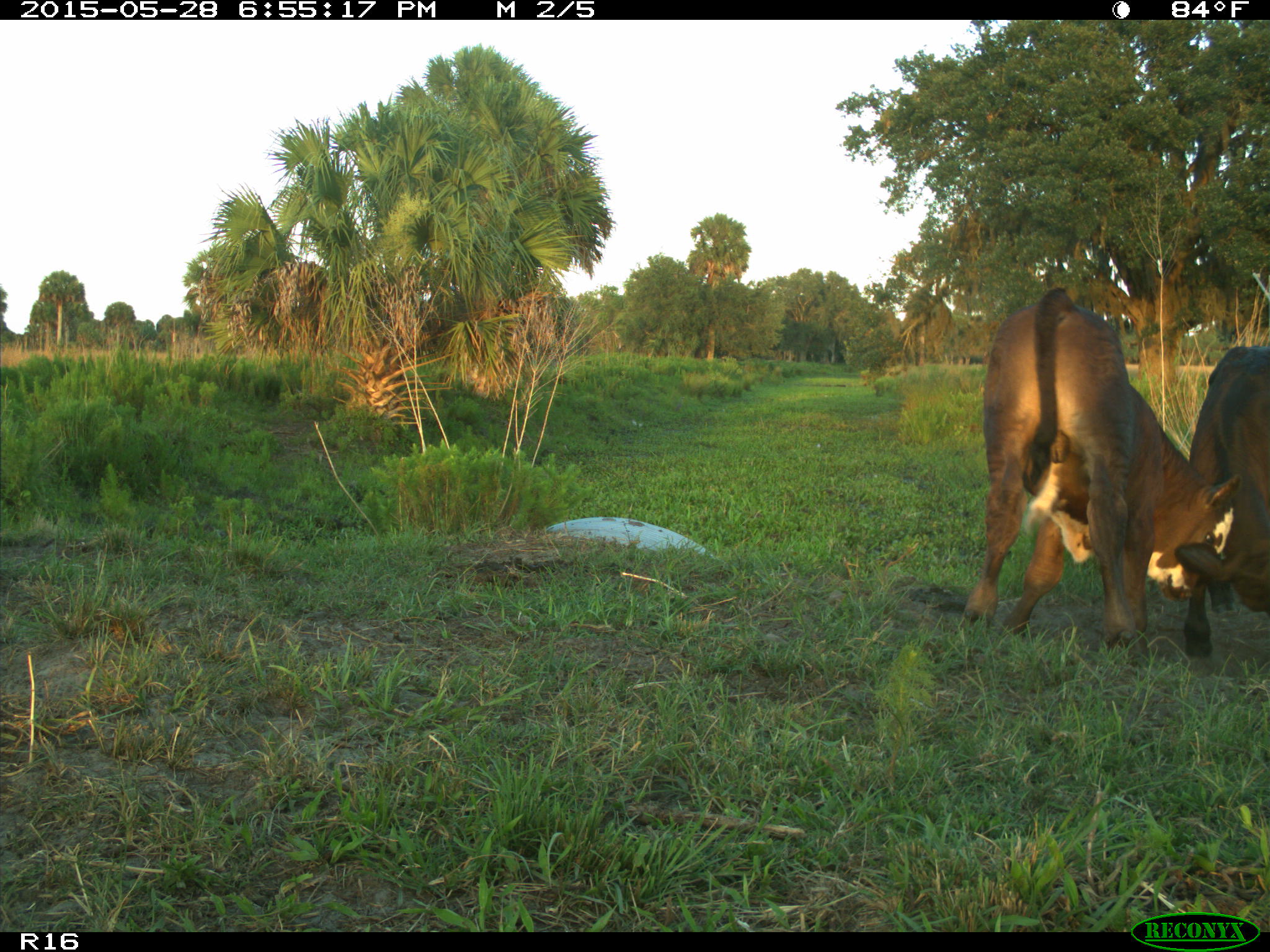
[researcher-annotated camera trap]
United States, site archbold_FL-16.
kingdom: Animalia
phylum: Chordata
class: Mammalia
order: Artiodactyla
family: Bovidae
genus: Bos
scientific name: Bos taurus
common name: domestic cow